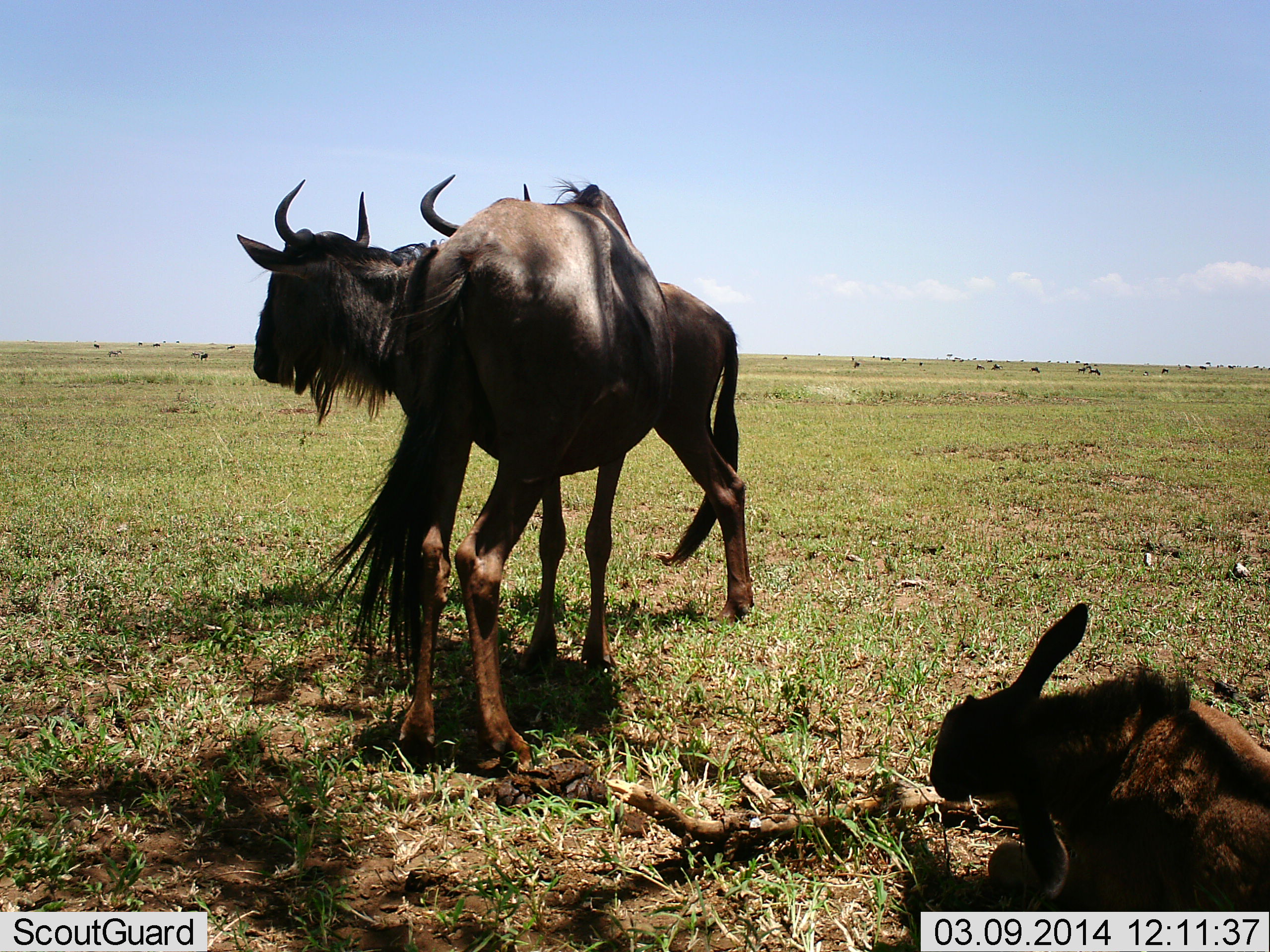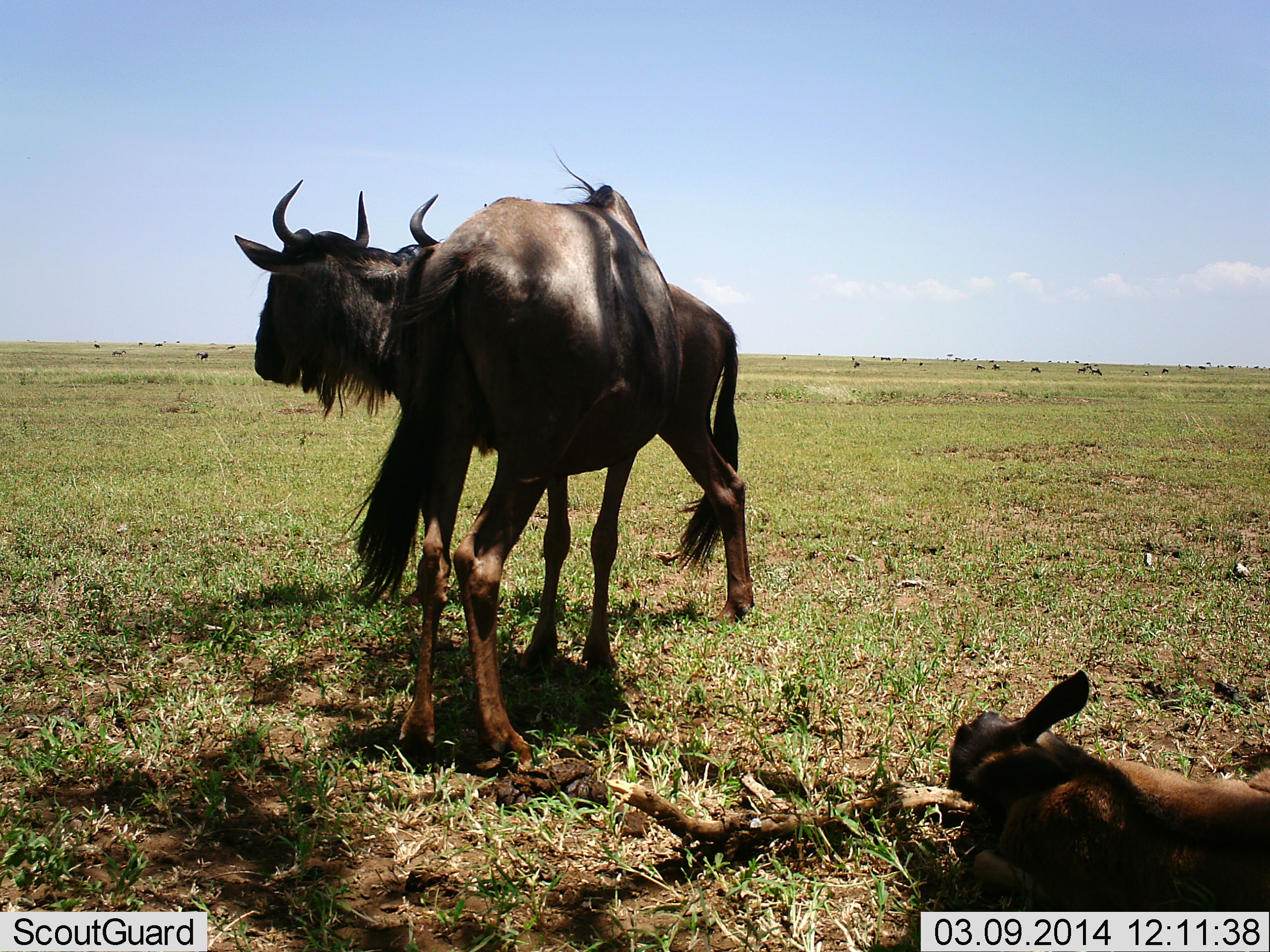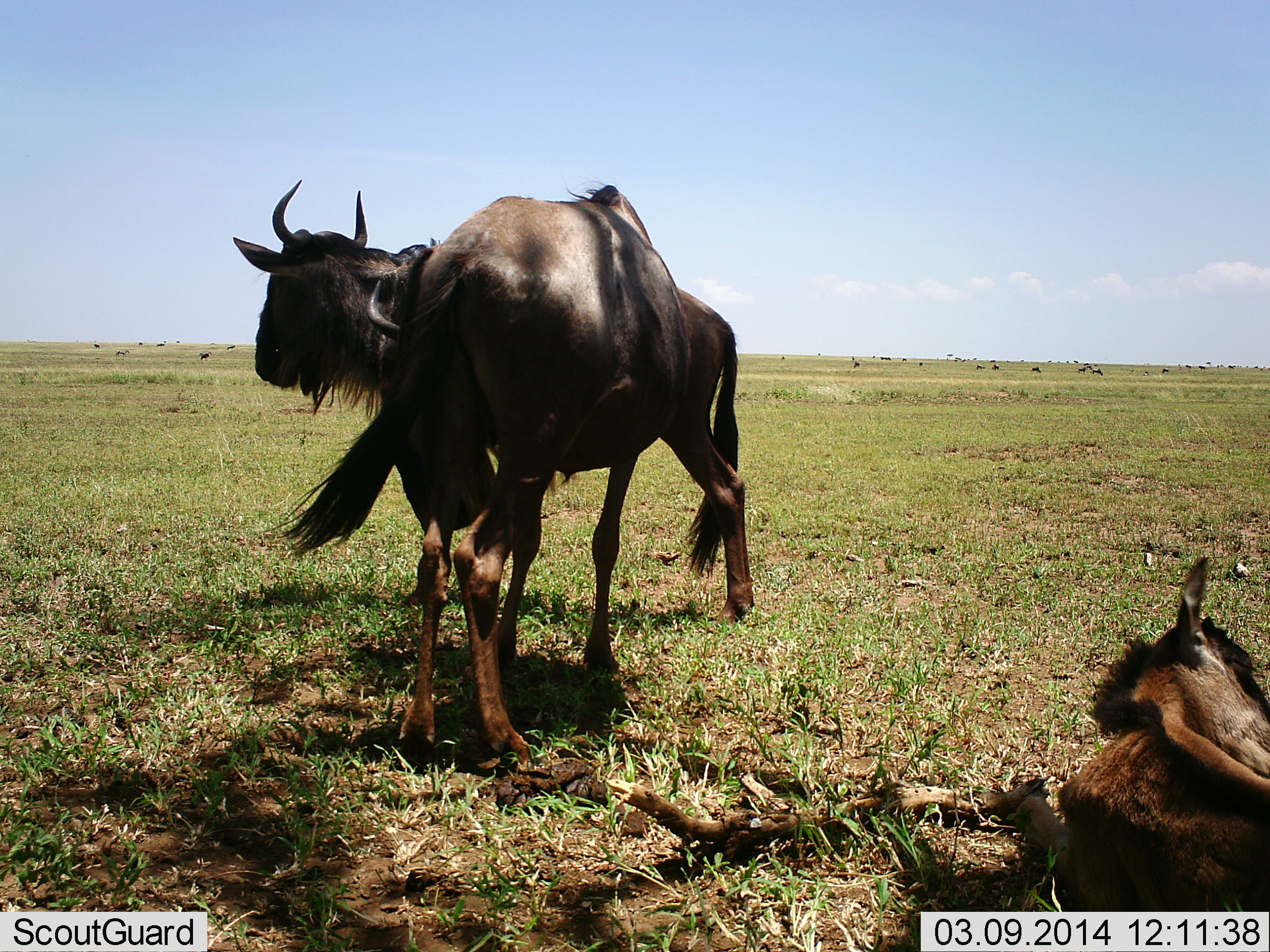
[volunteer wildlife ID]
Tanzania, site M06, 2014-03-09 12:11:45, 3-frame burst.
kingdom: Animalia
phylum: Chordata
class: Mammalia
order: Artiodactyla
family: Bovidae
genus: Connochaetes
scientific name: Connochaetes taurinus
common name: blue wildebeest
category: wildebeest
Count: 11-50.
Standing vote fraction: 70%.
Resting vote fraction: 100%.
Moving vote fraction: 20%.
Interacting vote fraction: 10%.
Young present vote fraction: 50%.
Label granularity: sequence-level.